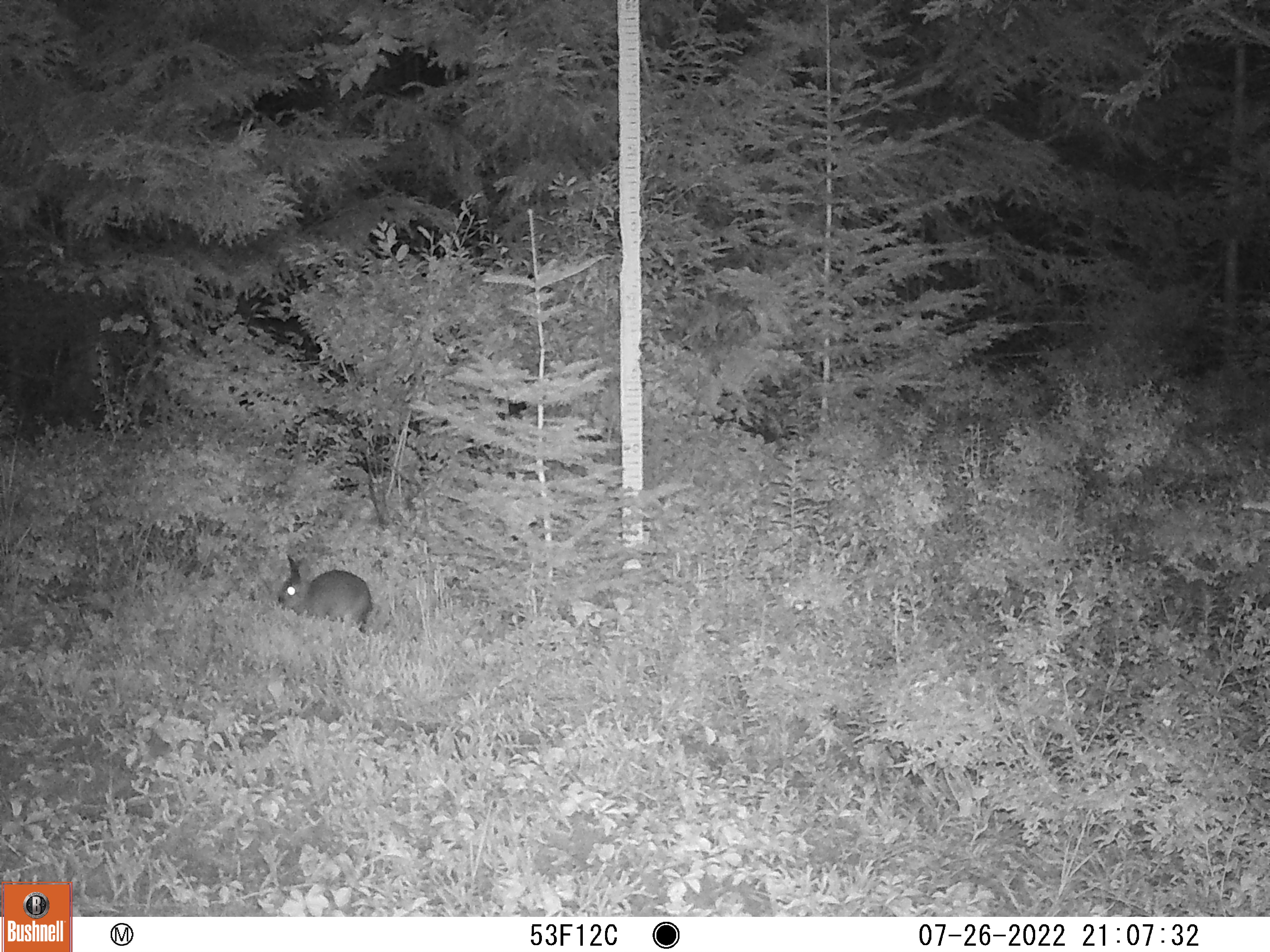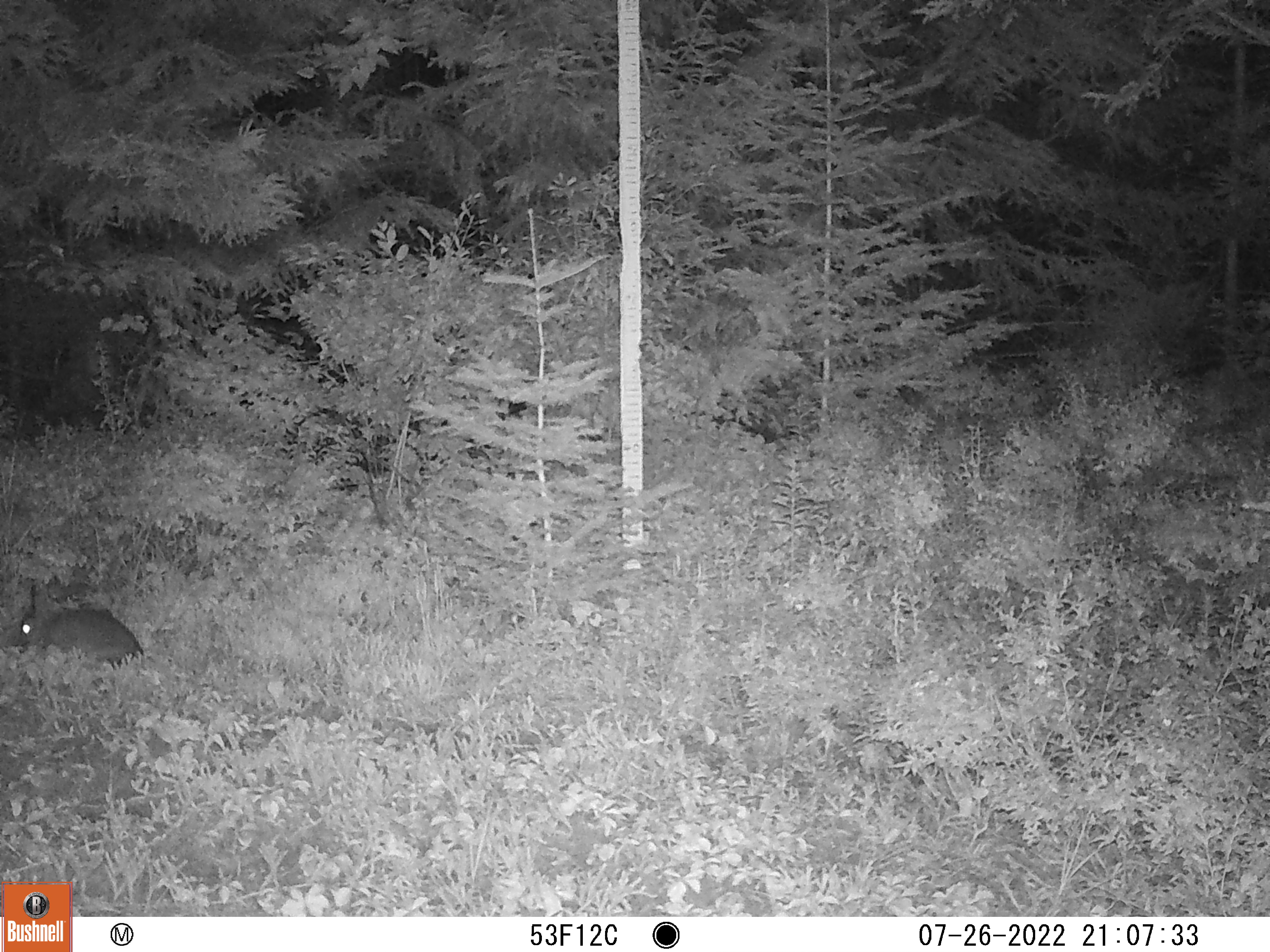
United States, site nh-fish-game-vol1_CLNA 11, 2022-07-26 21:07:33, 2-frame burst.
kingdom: Animalia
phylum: Chordata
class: Mammalia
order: Lagomorpha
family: Leporidae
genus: Lepus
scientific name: Lepus americanus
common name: snowshoe hare